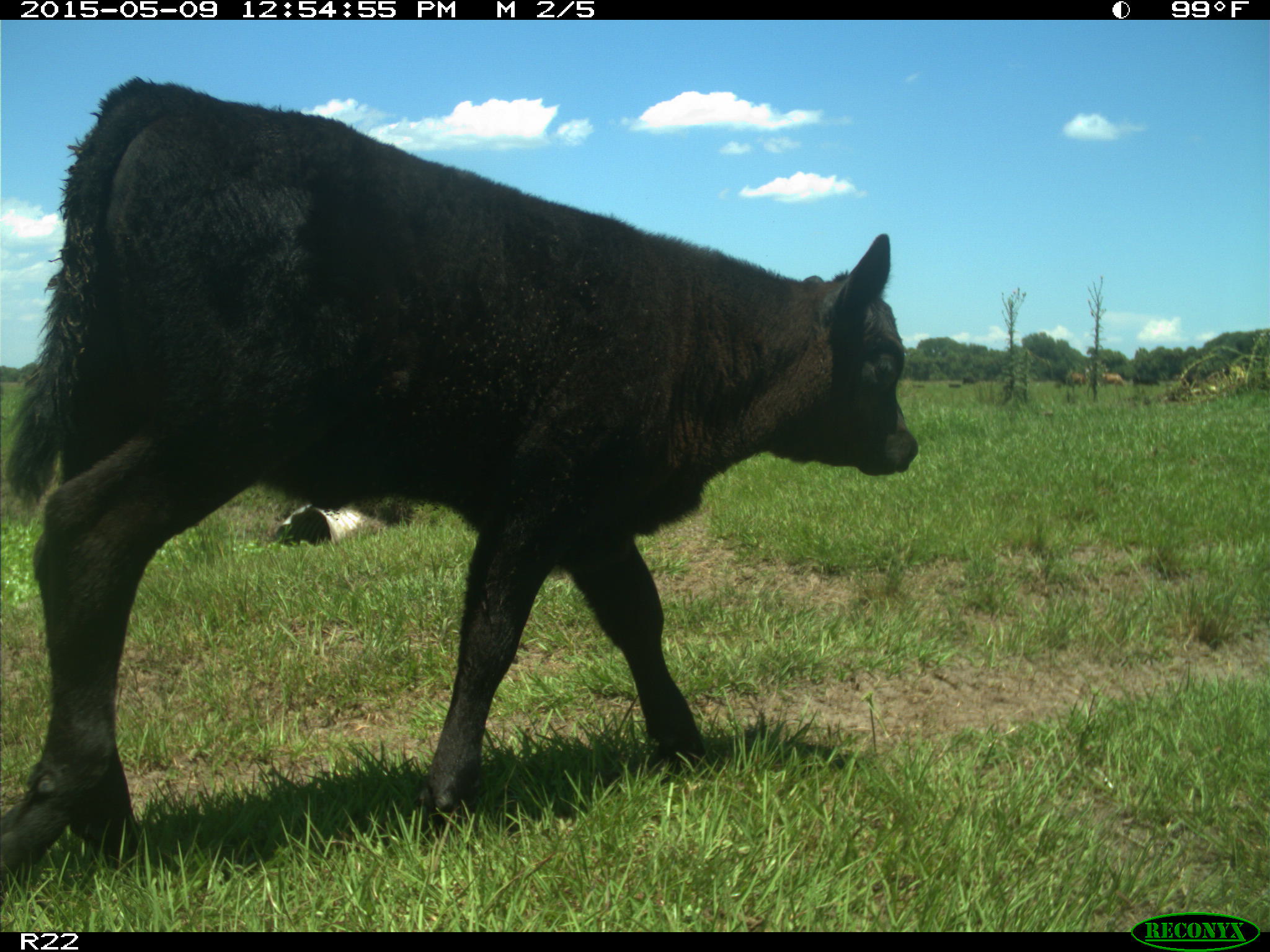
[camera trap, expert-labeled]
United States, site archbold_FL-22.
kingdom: Animalia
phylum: Chordata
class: Mammalia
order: Artiodactyla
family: Bovidae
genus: Bos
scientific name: Bos taurus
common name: domestic cow